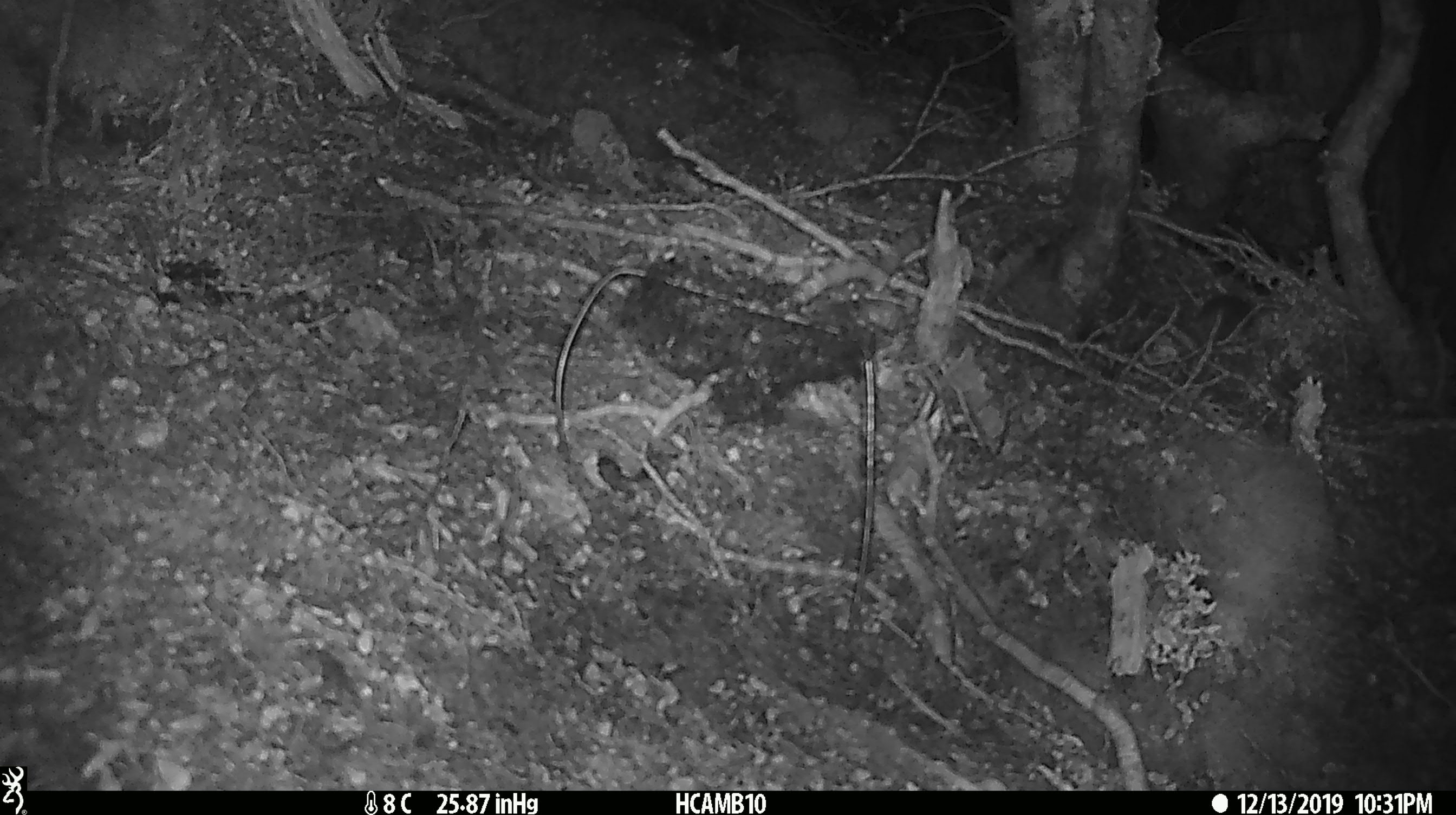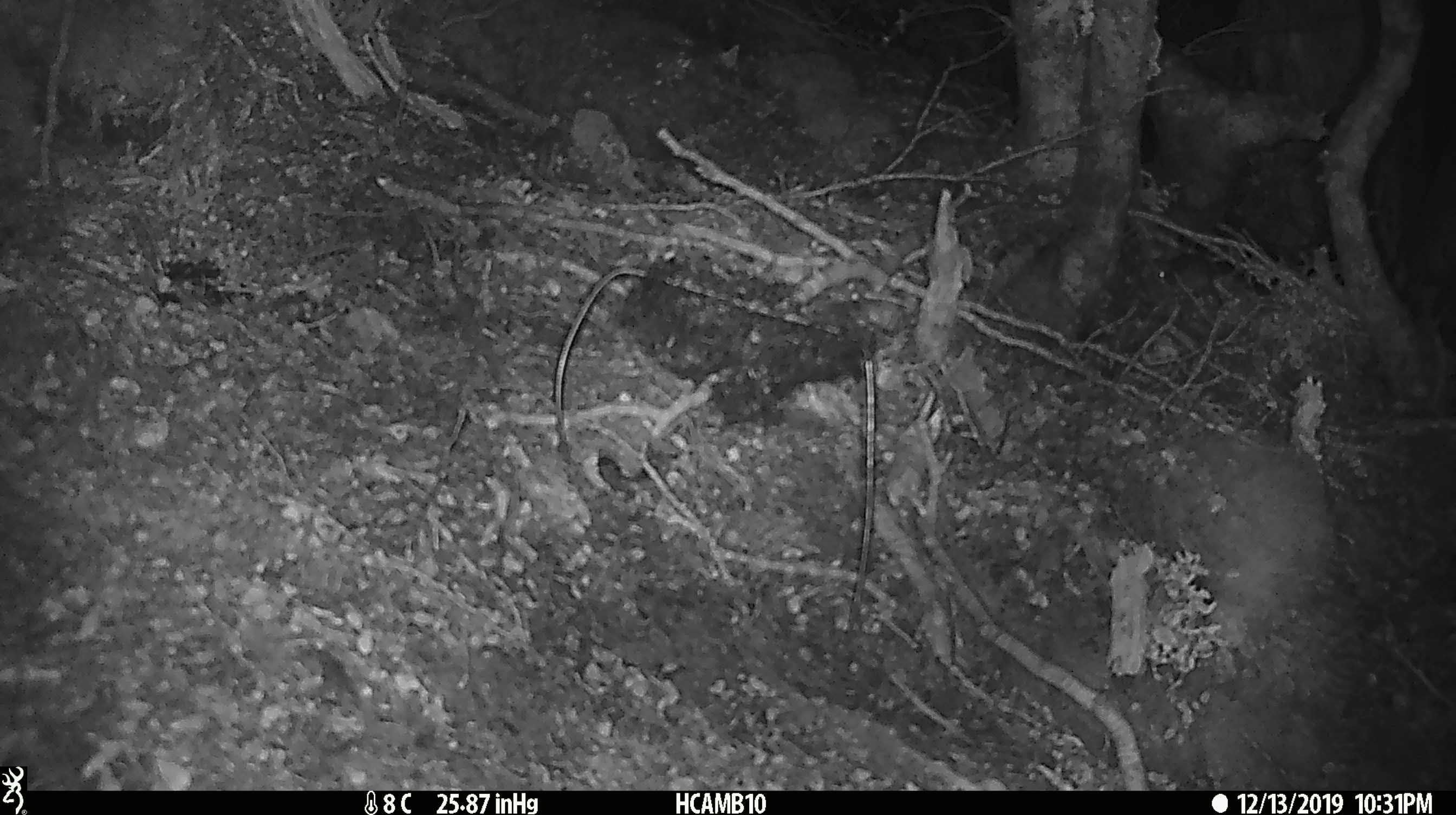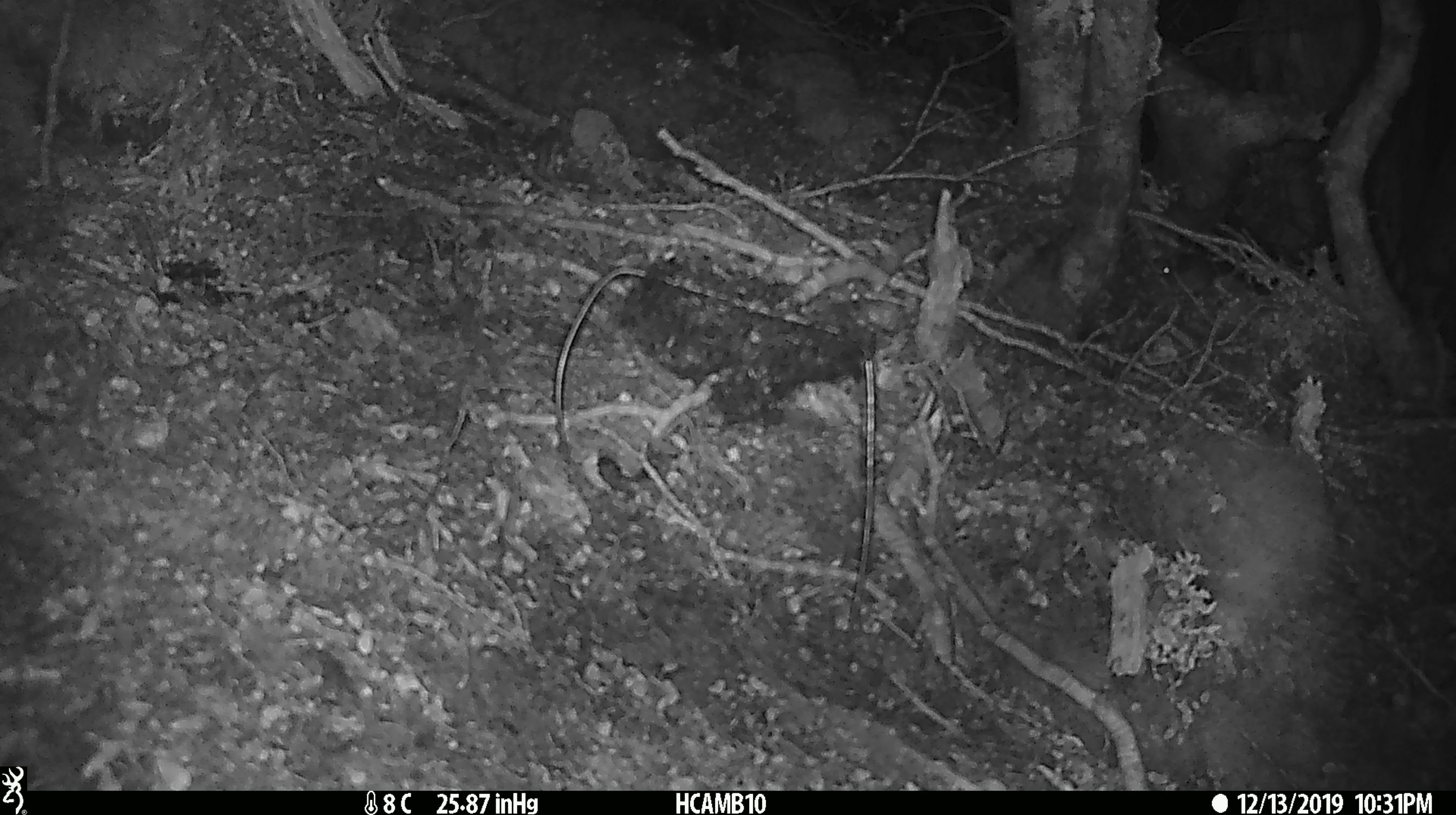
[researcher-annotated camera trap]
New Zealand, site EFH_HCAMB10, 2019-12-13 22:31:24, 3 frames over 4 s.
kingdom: Animalia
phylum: Chordata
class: Mammalia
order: Rodentia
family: Muridae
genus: Mus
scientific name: Mus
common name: mouse